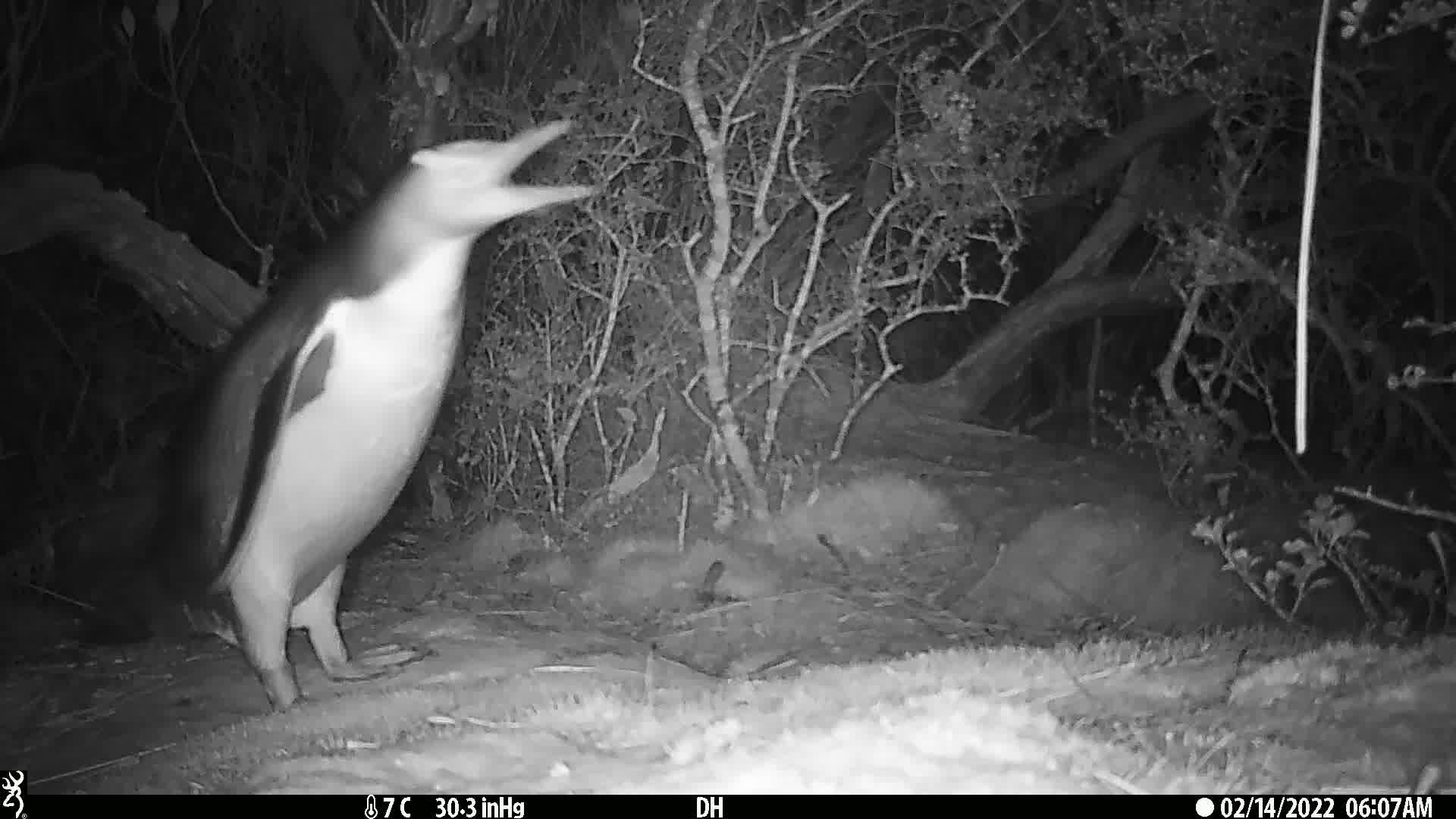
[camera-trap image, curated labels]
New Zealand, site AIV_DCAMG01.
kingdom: Animalia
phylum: Chordata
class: Aves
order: Sphenisciformes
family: Spheniscidae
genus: Megadyptes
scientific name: Megadyptes antipodes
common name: yellow-eyed penguin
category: yellow eyed penguin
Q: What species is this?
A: Yellow eyed penguin (yellow-eyed penguin) (Megadyptes antipodes).